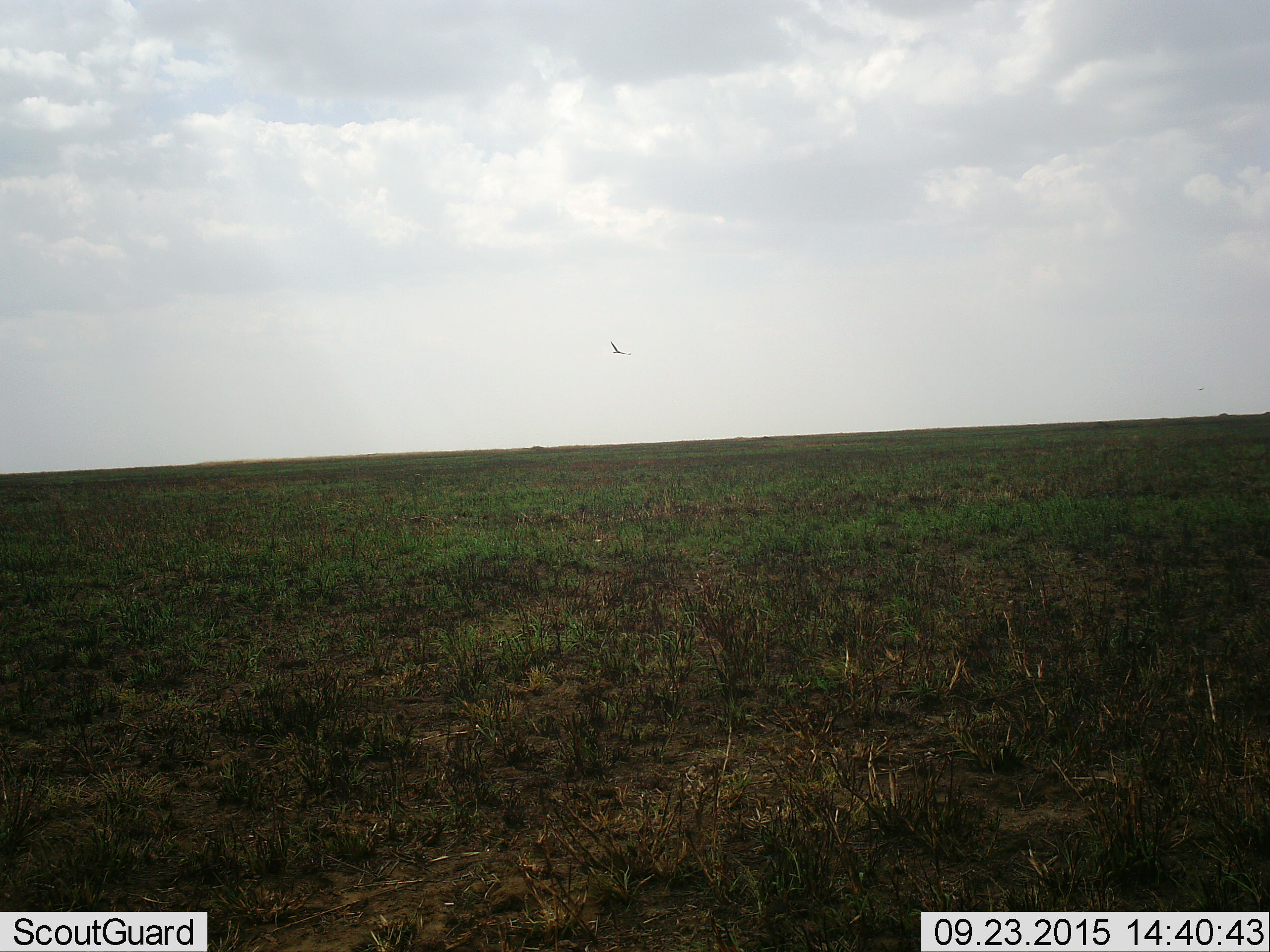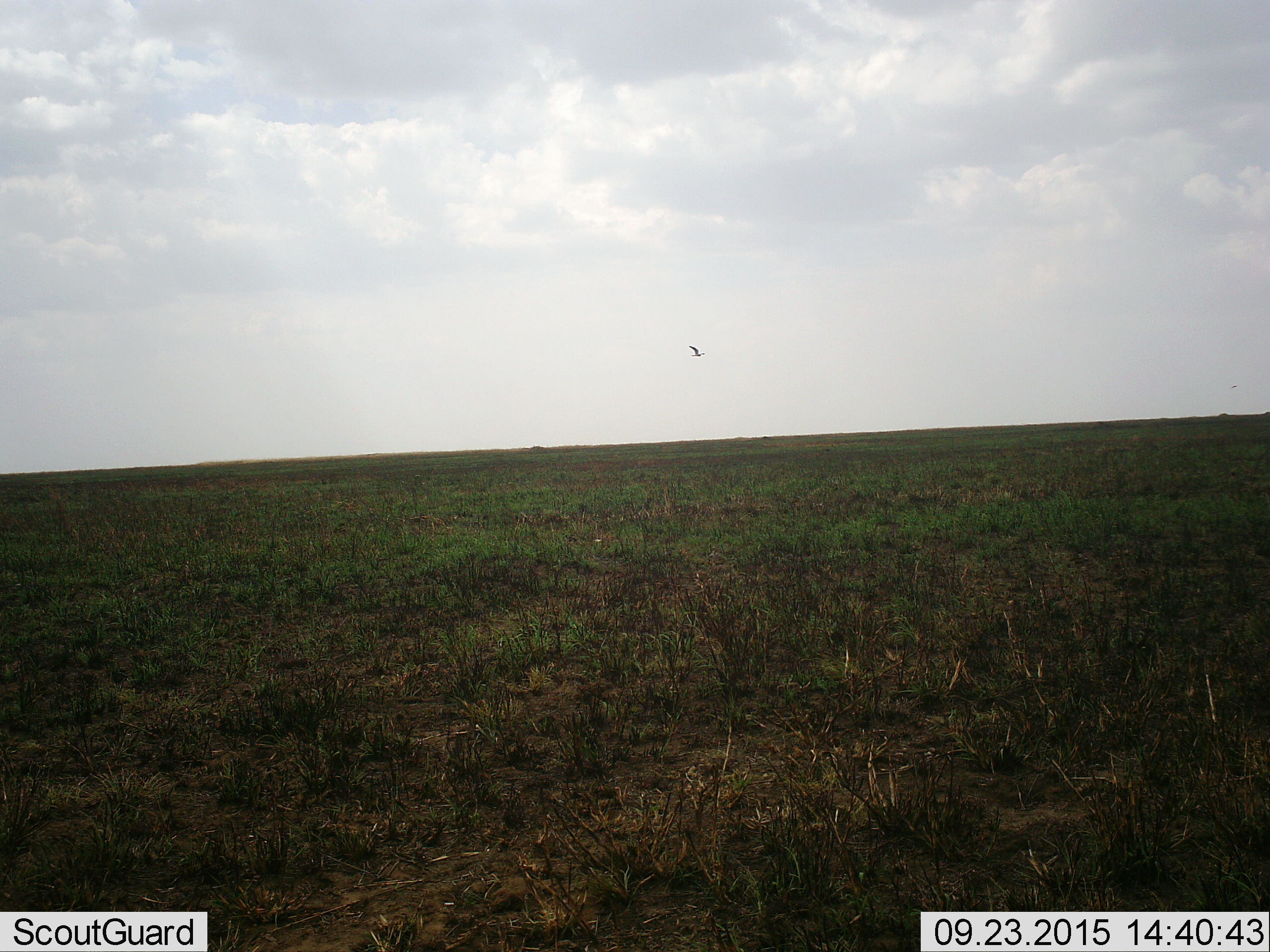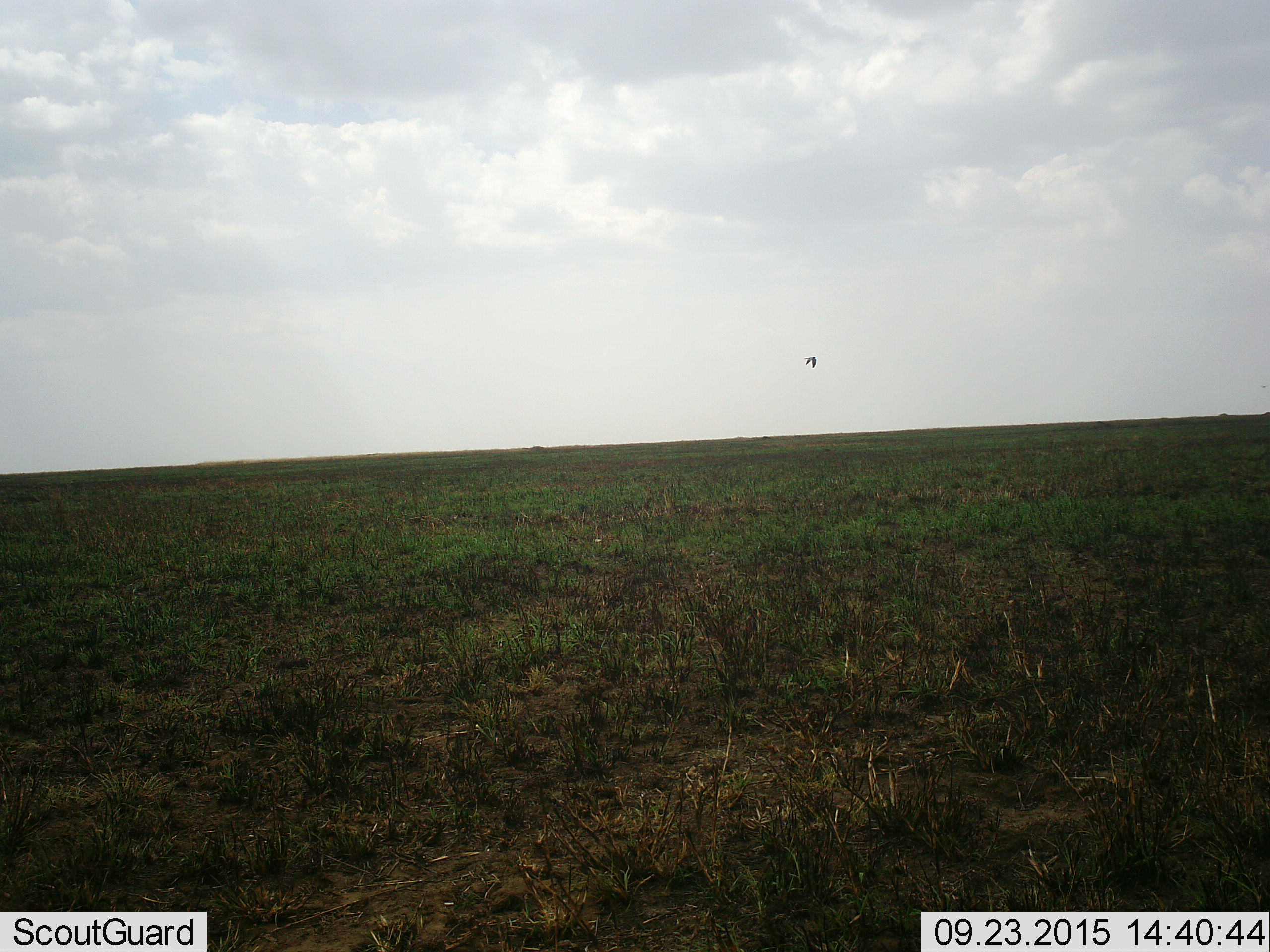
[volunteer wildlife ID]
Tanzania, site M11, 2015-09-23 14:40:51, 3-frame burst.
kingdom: Animalia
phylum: Chordata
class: Aves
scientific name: Aves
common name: bird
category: otherbird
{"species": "otherbird (bird) (Aves)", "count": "1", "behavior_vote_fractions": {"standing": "0%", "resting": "0%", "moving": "100%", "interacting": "0%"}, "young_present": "0%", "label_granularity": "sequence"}